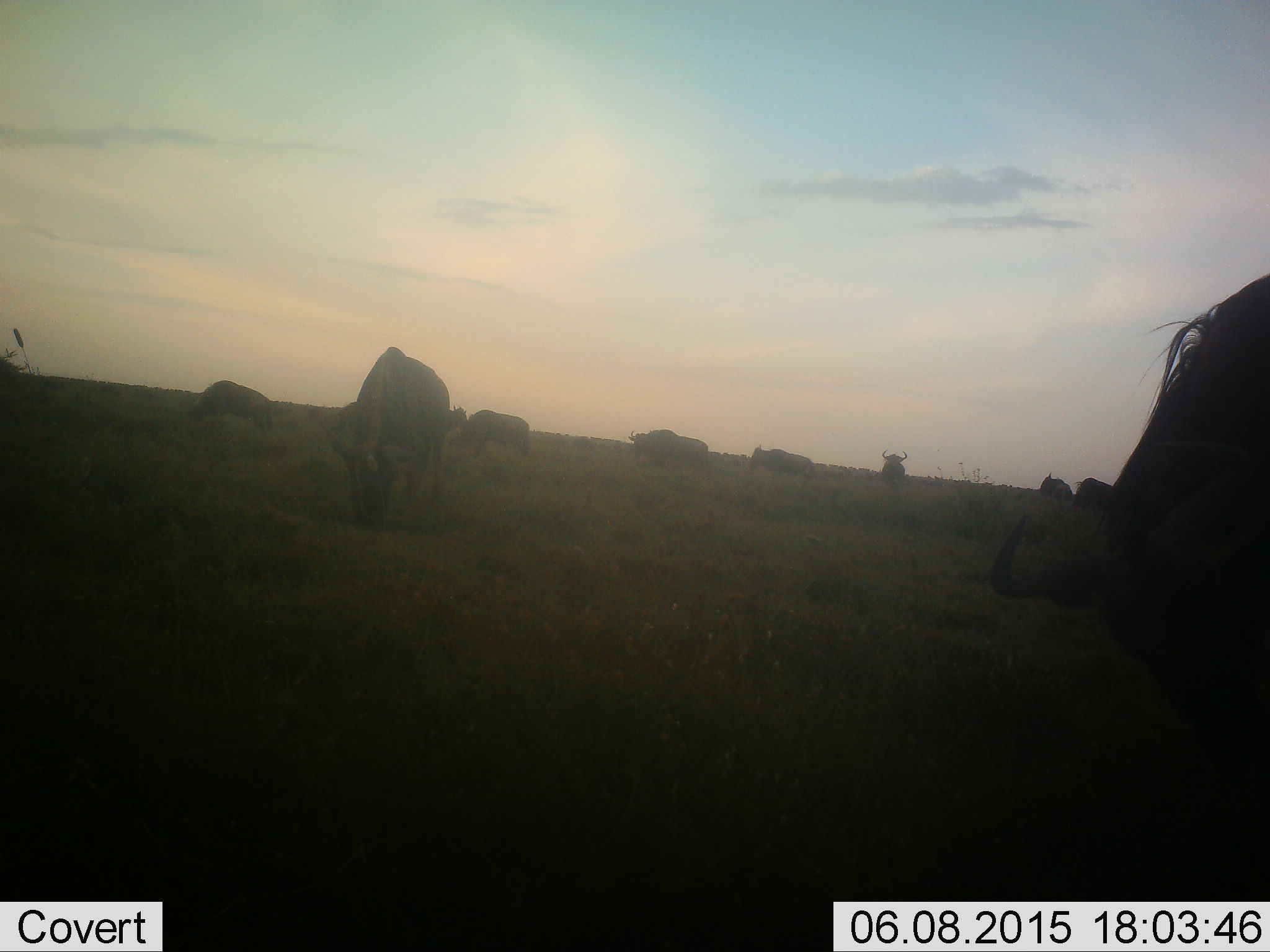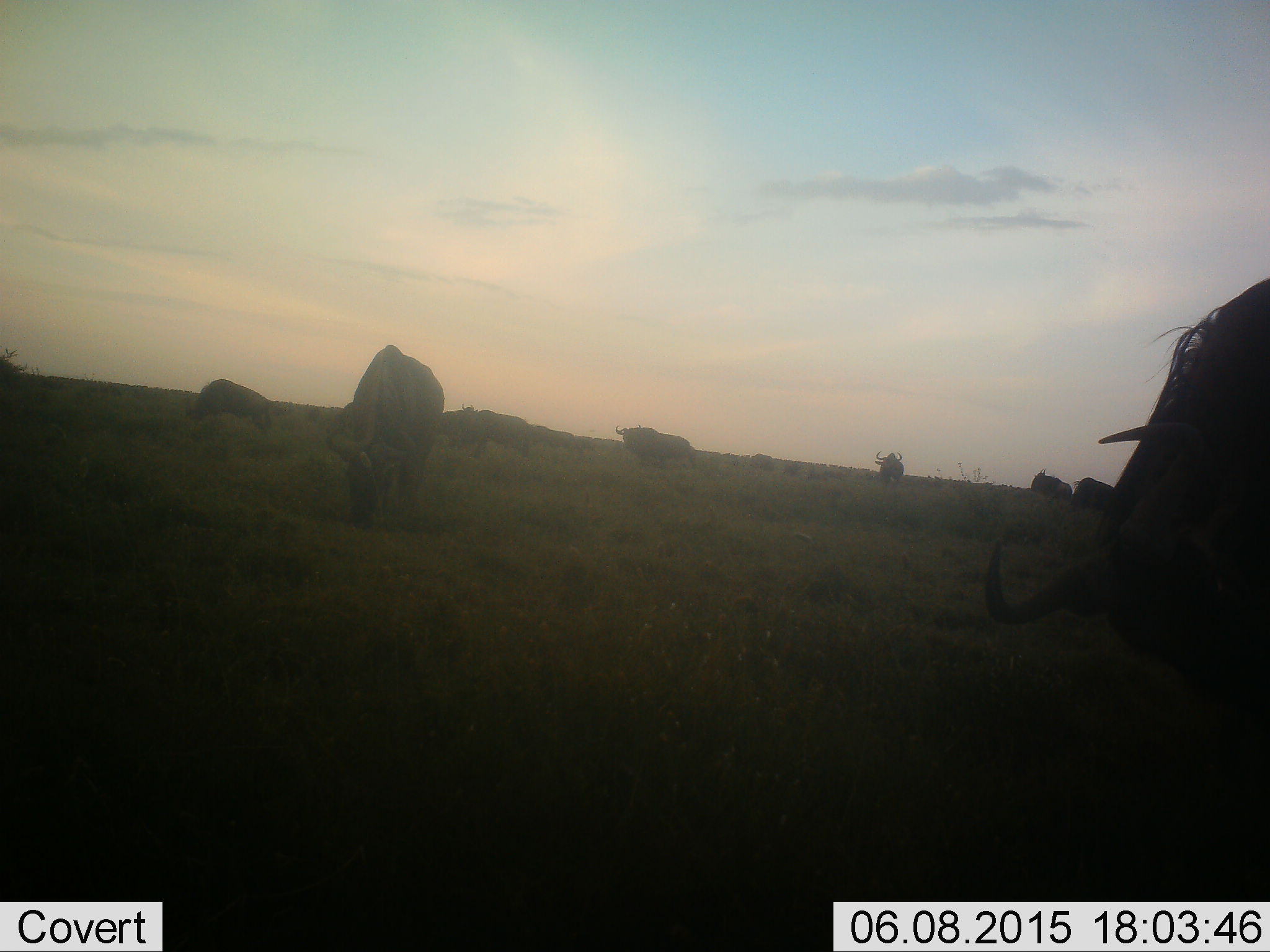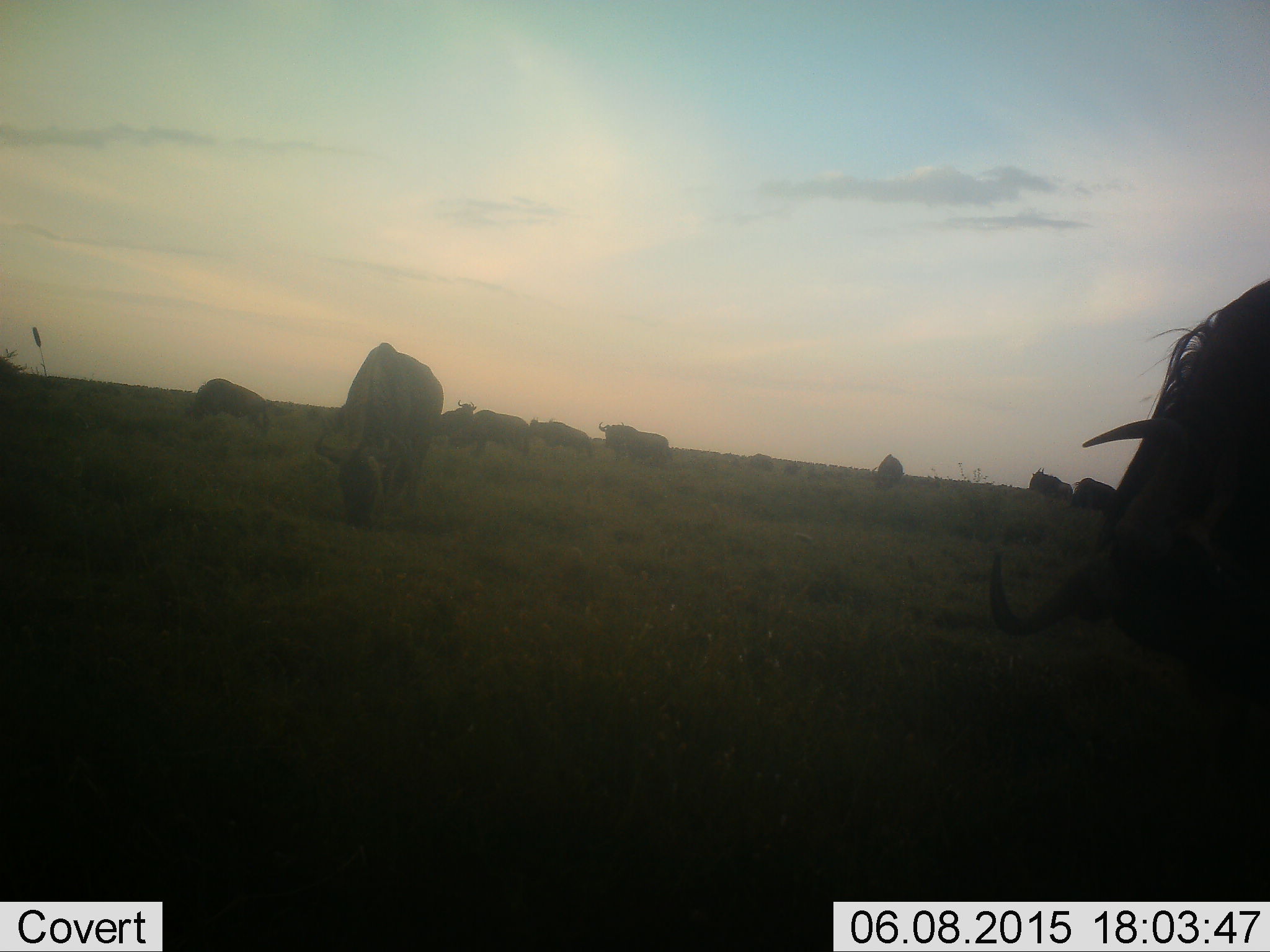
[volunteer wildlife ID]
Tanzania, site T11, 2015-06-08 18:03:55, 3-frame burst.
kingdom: Animalia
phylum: Chordata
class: Mammalia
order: Artiodactyla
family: Bovidae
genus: Connochaetes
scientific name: Connochaetes taurinus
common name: blue wildebeest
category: wildebeest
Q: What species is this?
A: Wildebeest (blue wildebeest) (Connochaetes taurinus).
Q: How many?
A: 11-50.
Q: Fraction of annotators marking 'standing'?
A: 40%.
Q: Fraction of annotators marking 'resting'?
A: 0%.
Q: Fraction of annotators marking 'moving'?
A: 30%.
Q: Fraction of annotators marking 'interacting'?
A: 0%.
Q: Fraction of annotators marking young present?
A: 0%.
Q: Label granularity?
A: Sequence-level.